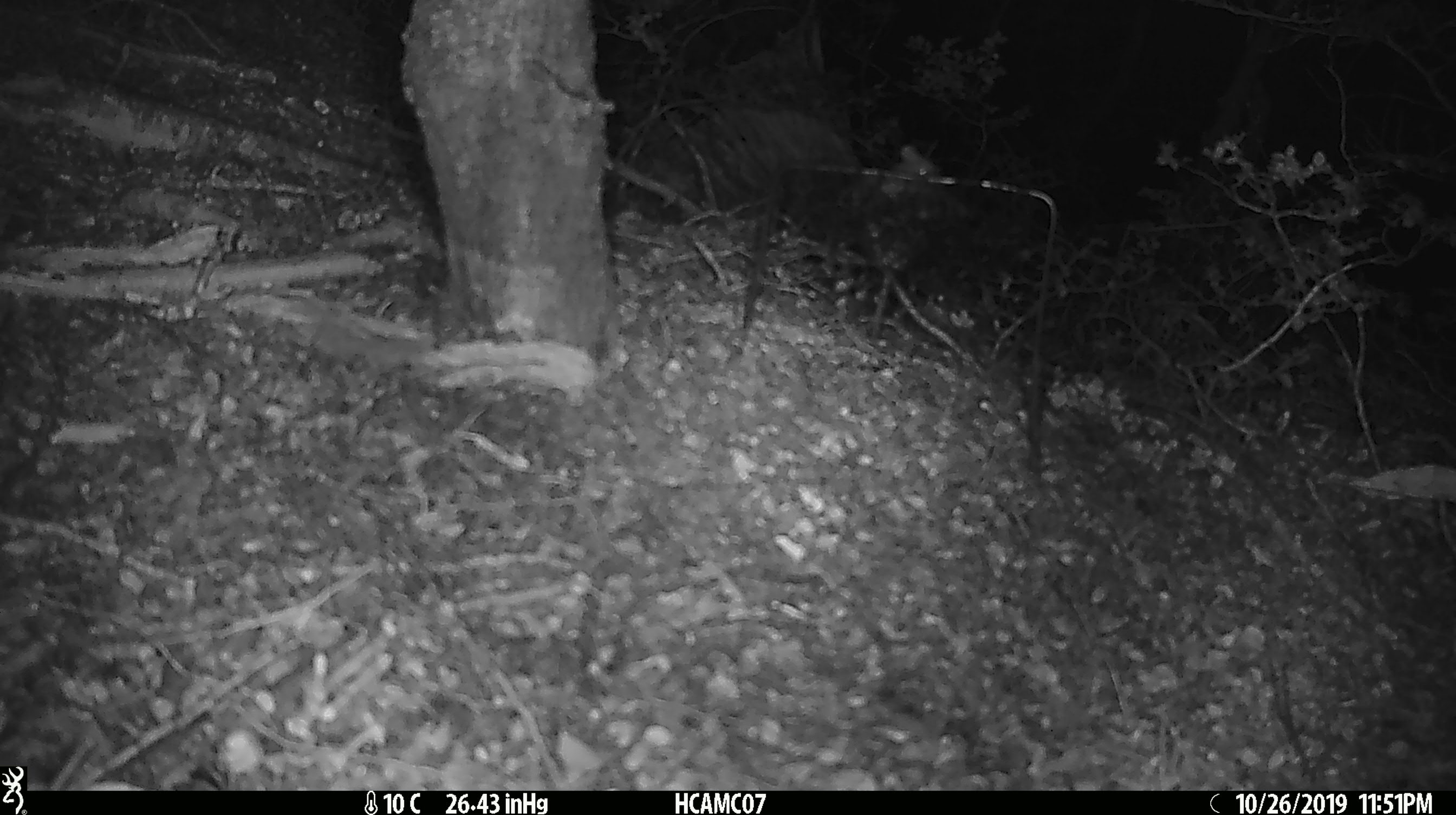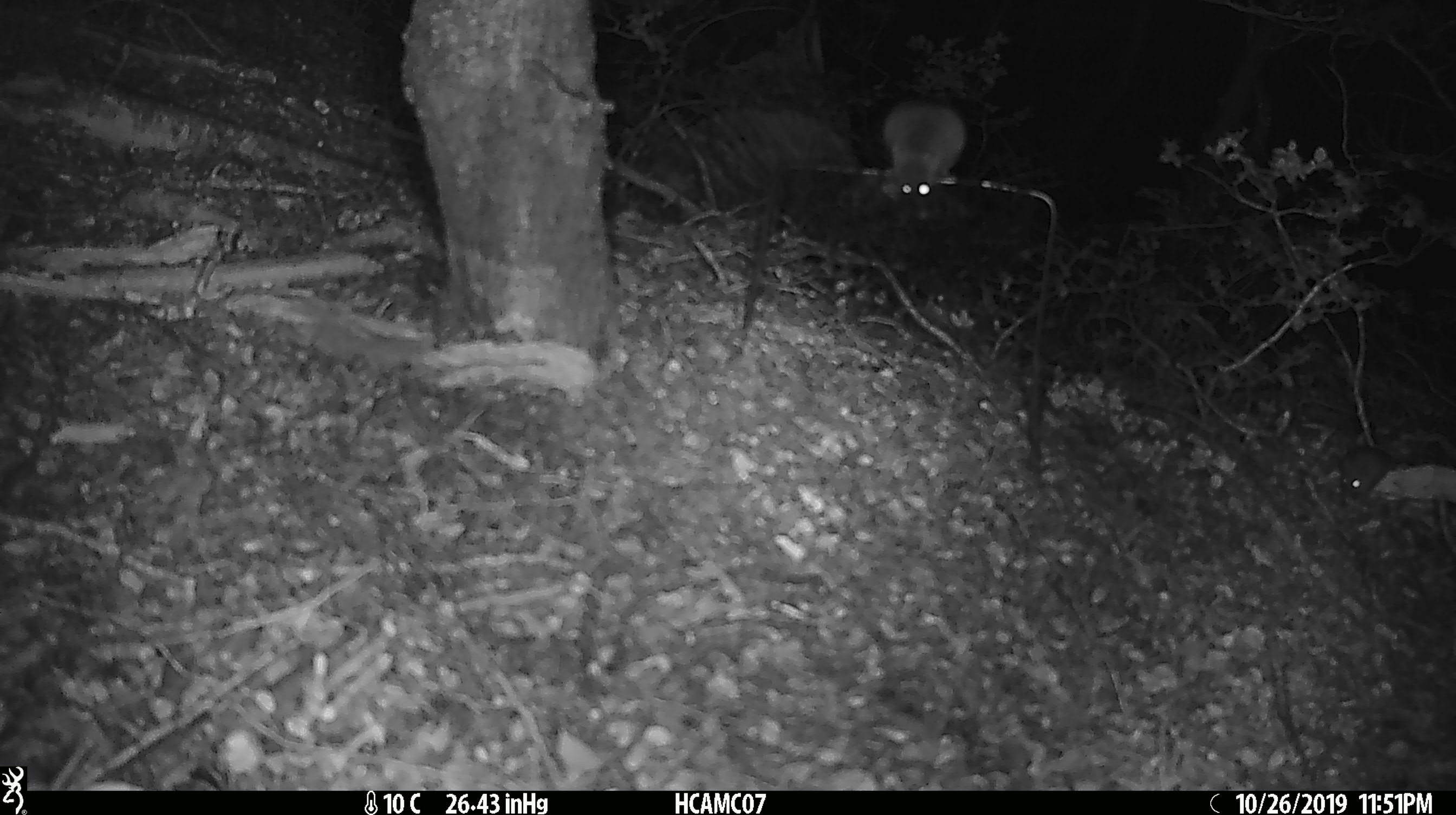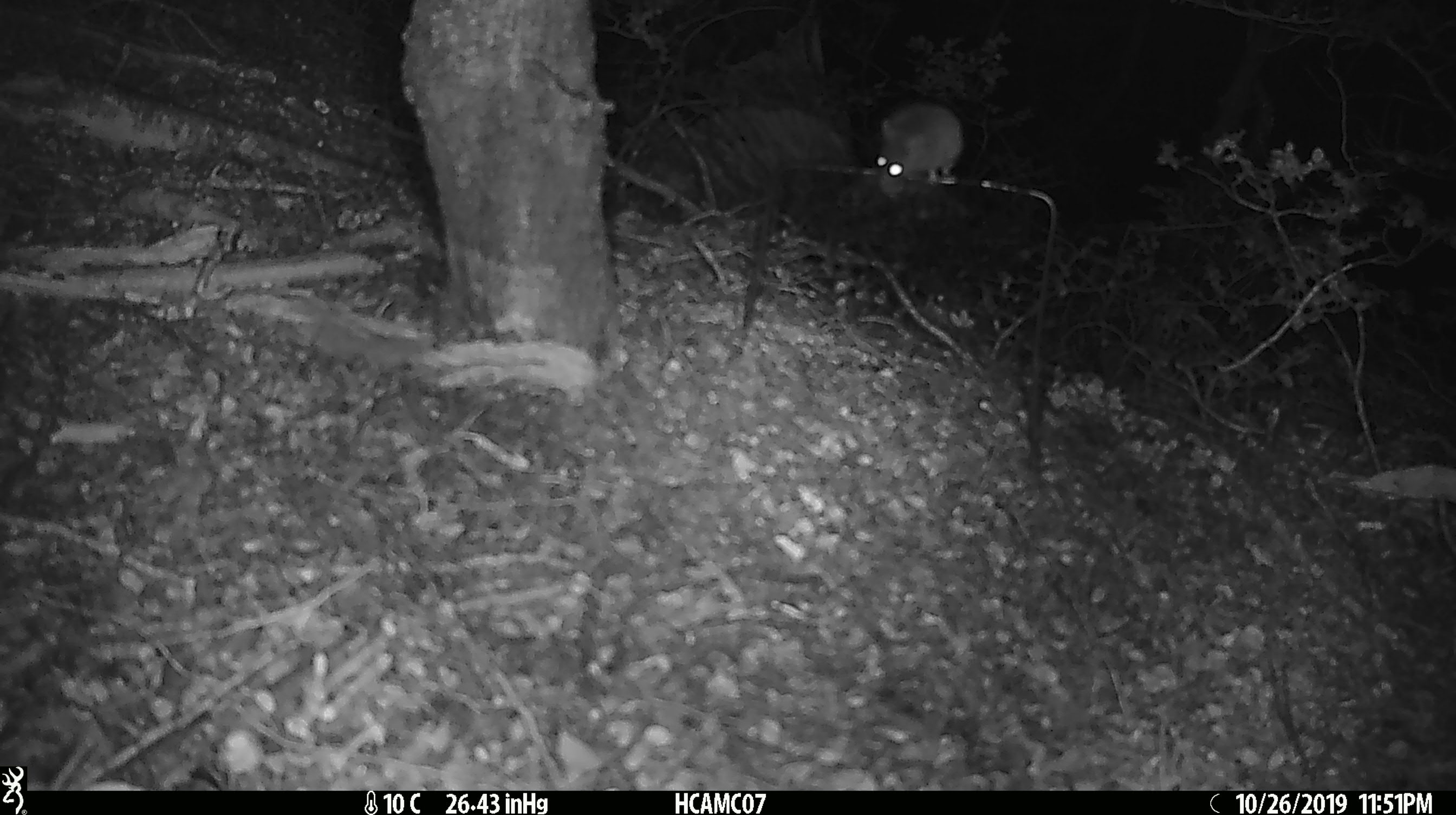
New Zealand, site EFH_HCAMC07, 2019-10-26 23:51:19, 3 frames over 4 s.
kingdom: Animalia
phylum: Chordata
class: Mammalia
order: Rodentia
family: Muridae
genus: Mus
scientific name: Mus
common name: mouse